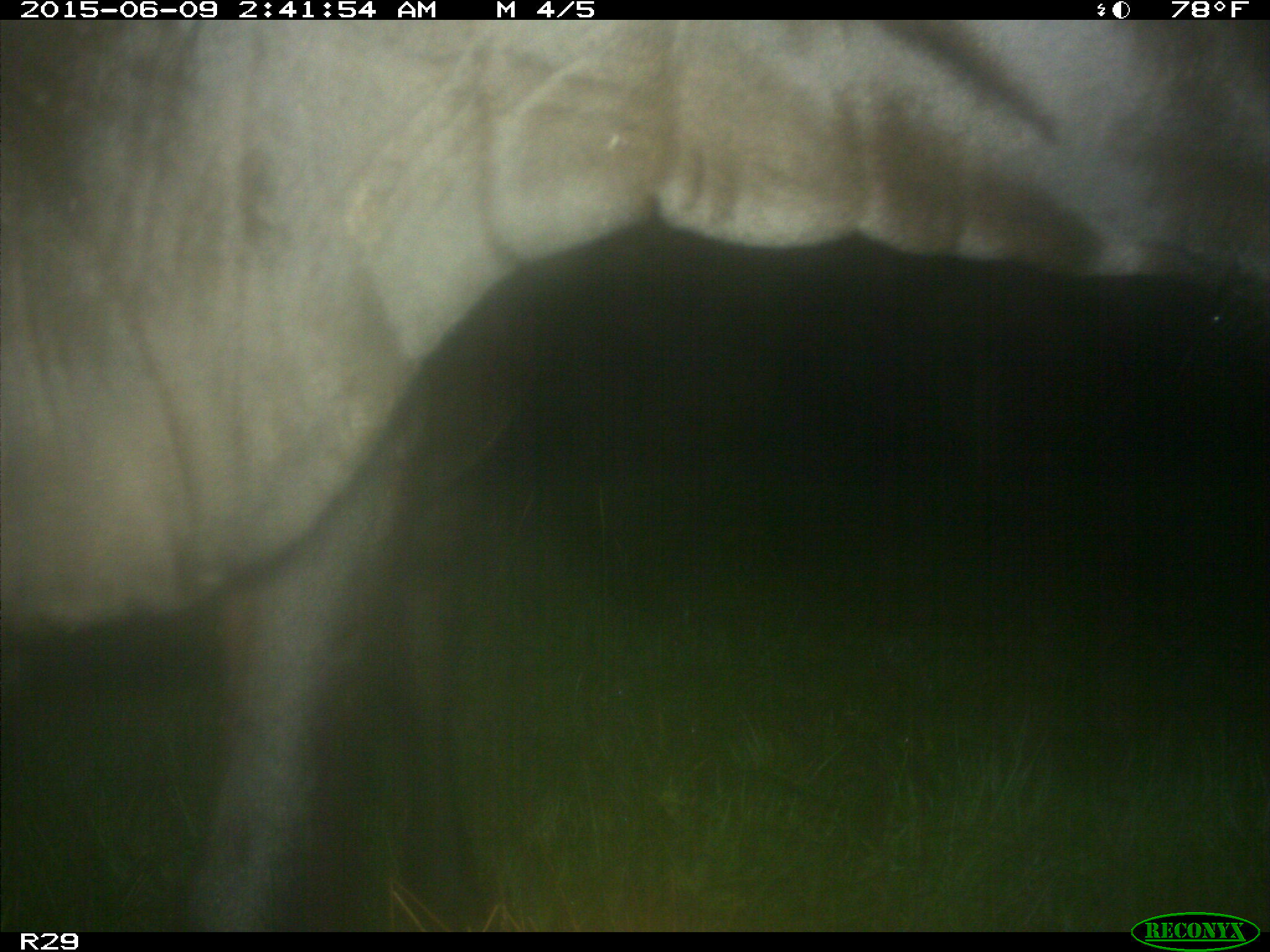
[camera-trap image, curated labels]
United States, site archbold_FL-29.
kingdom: Animalia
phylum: Chordata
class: Mammalia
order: Artiodactyla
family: Bovidae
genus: Bos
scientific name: Bos taurus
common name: domestic cow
Bos taurus (domestic cow).